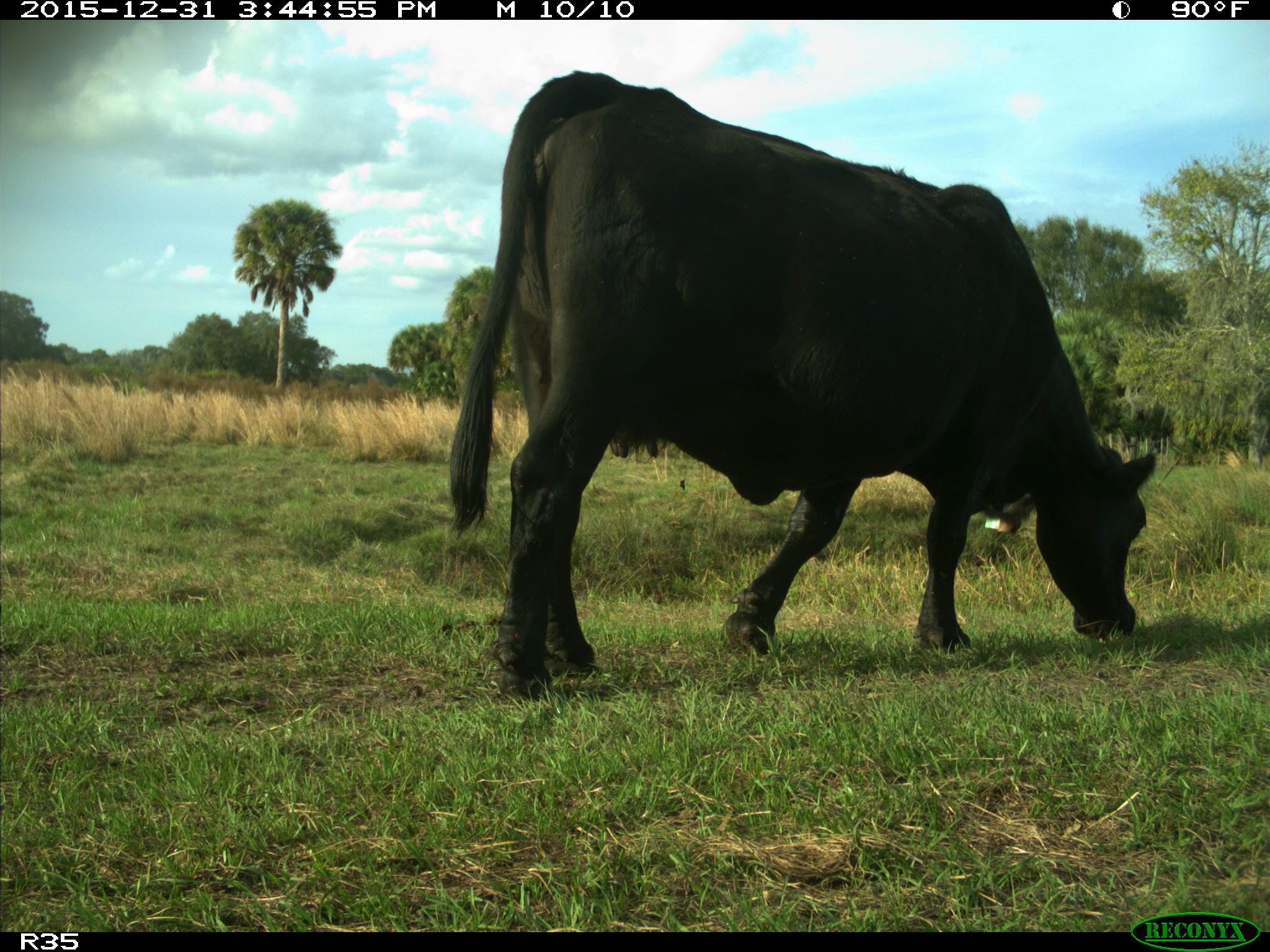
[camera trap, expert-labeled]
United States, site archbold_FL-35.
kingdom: Animalia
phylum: Chordata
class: Mammalia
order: Artiodactyla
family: Bovidae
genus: Bos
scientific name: Bos taurus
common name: domestic cow